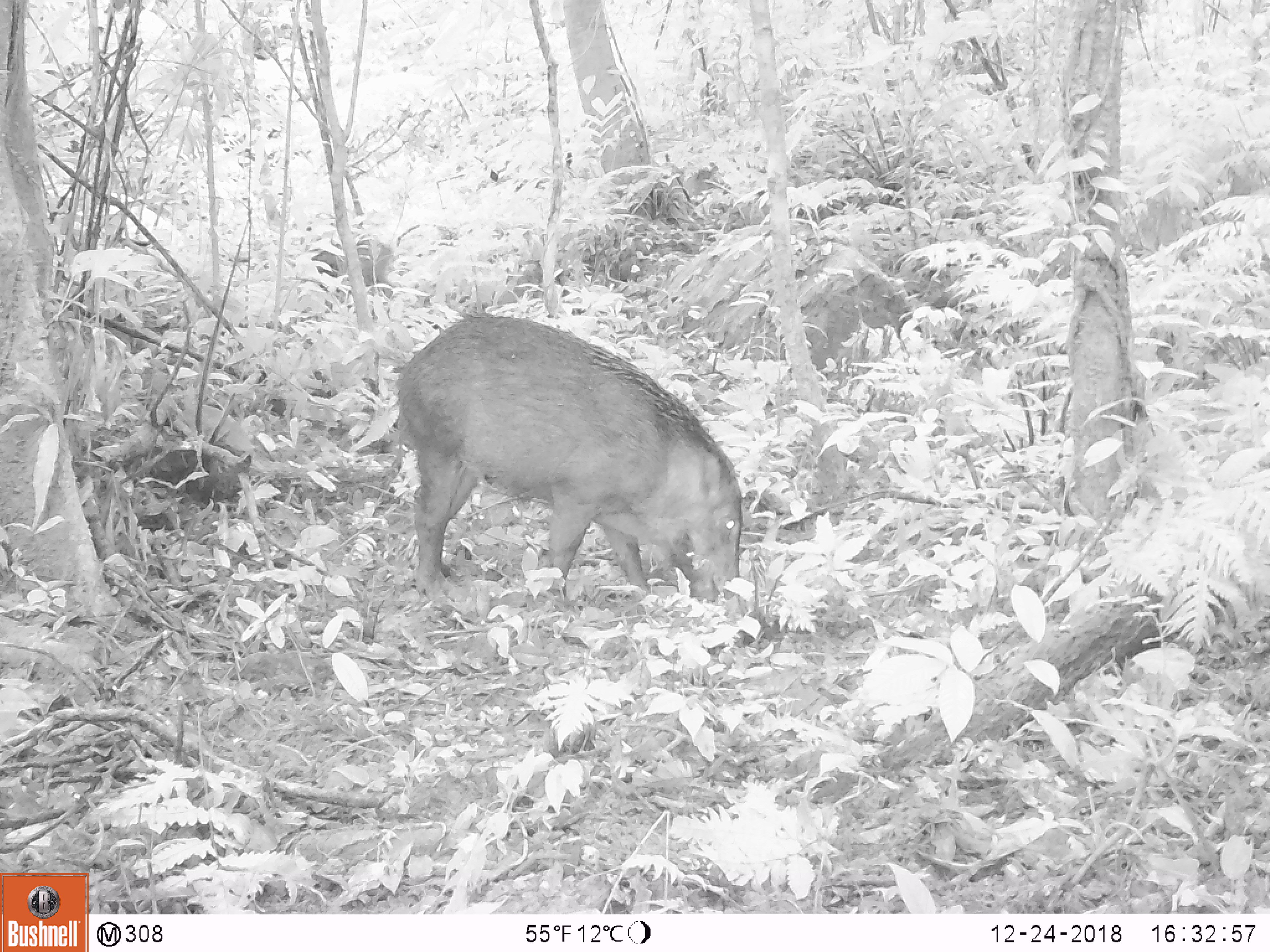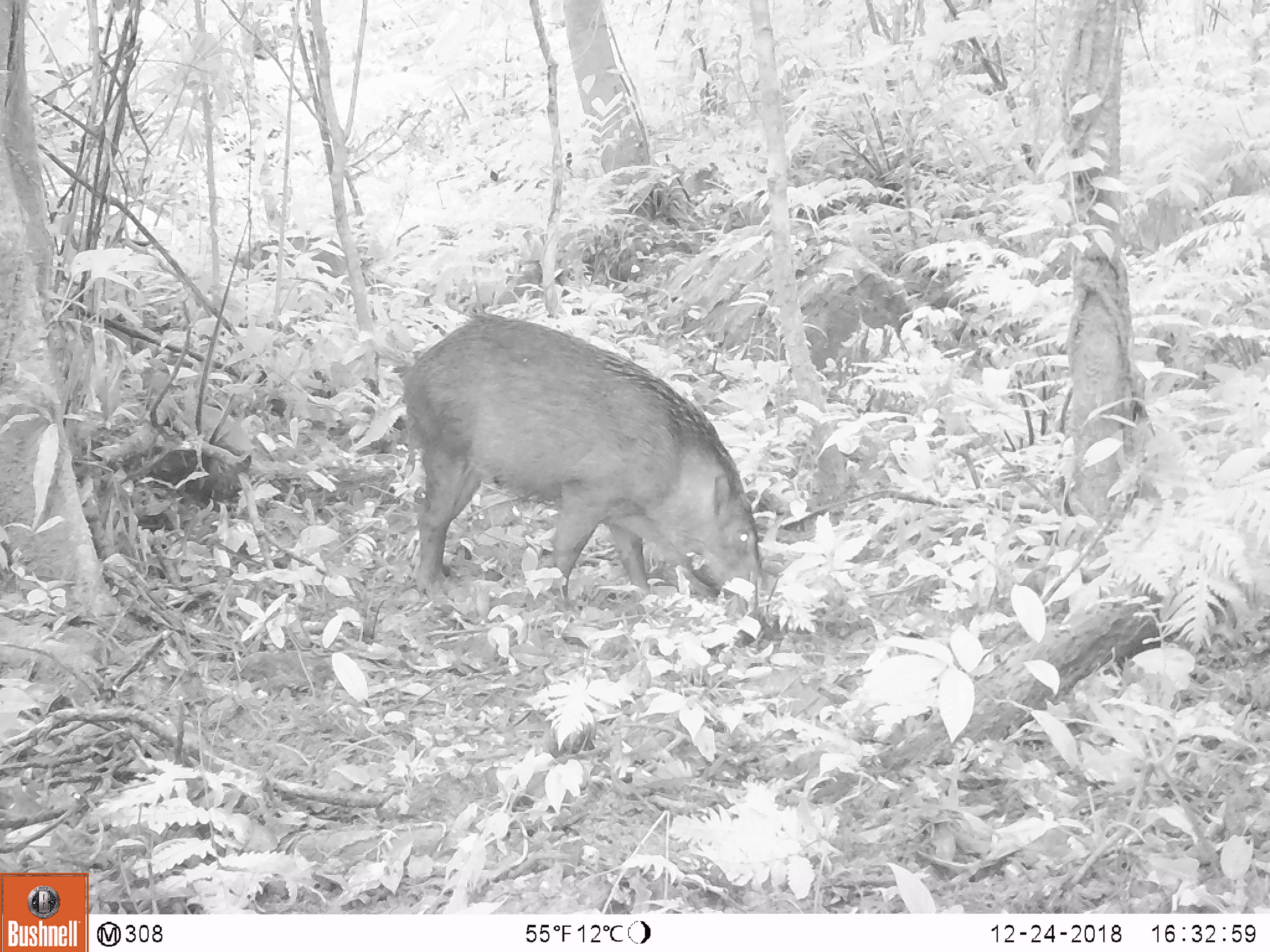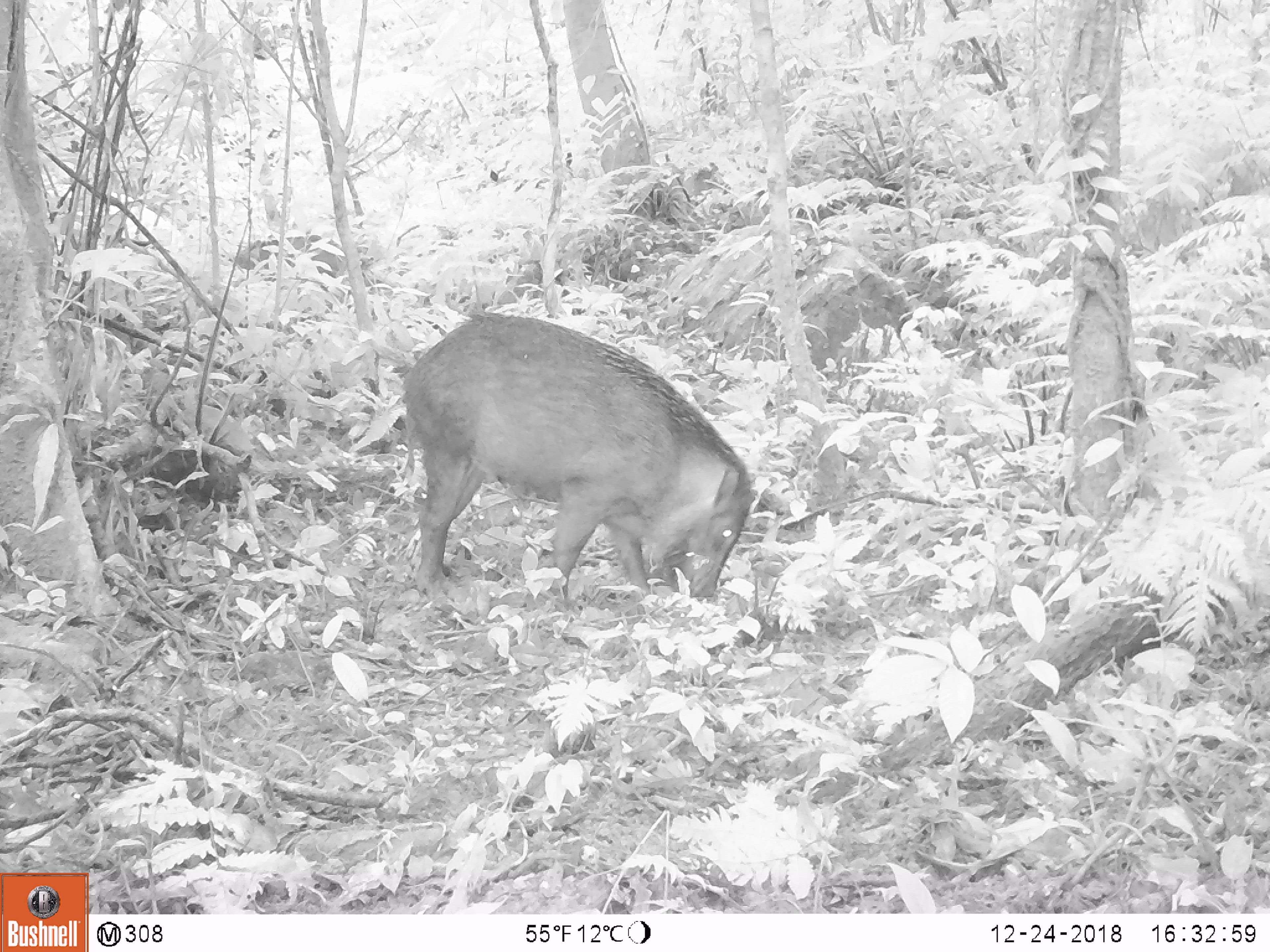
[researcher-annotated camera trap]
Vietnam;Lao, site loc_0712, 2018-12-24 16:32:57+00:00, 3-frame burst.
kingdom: Animalia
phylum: Chordata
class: Mammalia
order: Artiodactyla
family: Suidae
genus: Sus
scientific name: Sus scrofa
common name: eurasian wild pig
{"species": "eurasian wild pig (Sus scrofa)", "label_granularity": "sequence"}